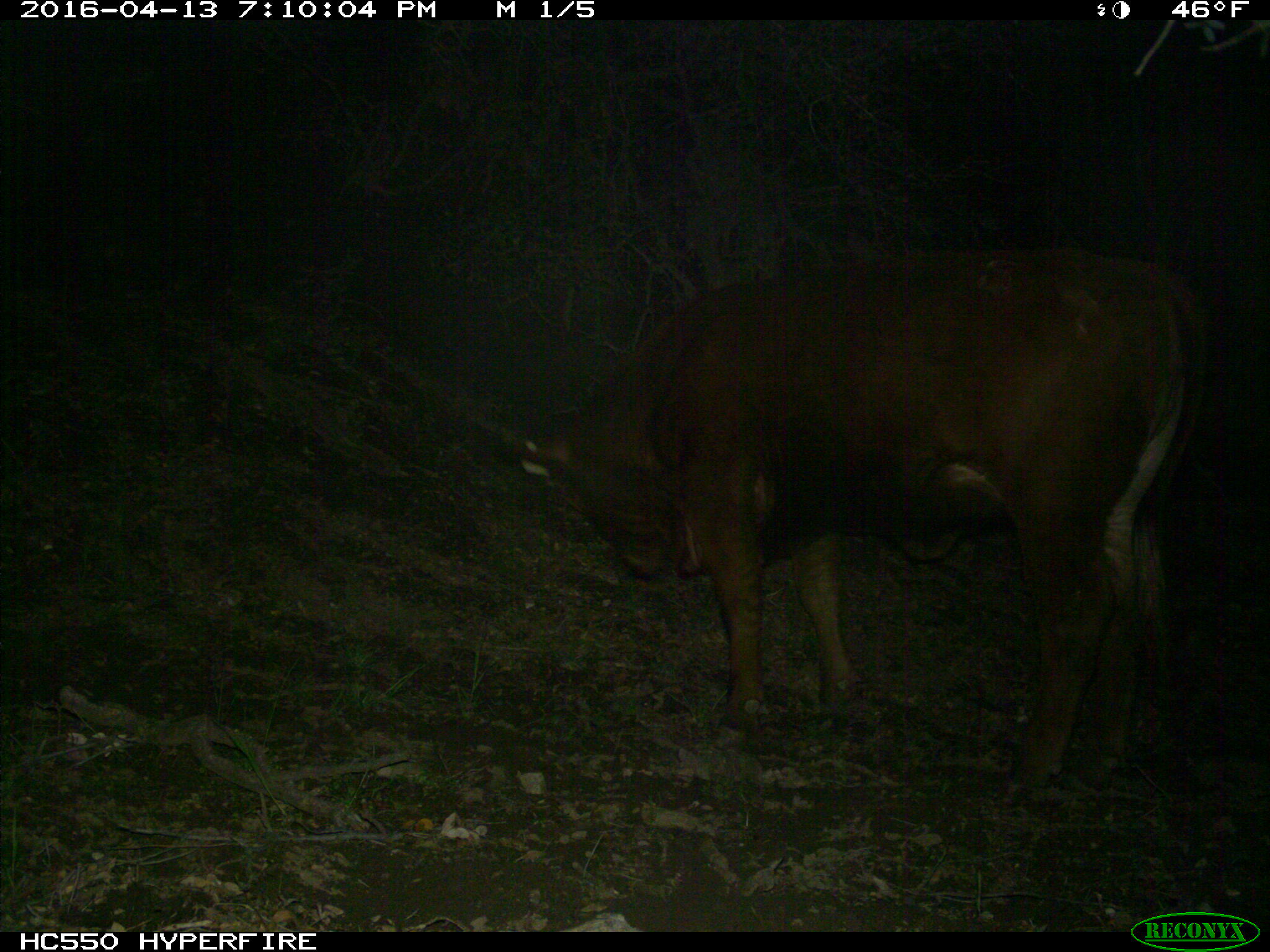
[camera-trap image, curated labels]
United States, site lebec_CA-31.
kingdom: Animalia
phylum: Chordata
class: Mammalia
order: Artiodactyla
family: Bovidae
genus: Bos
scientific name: Bos taurus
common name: domestic cow